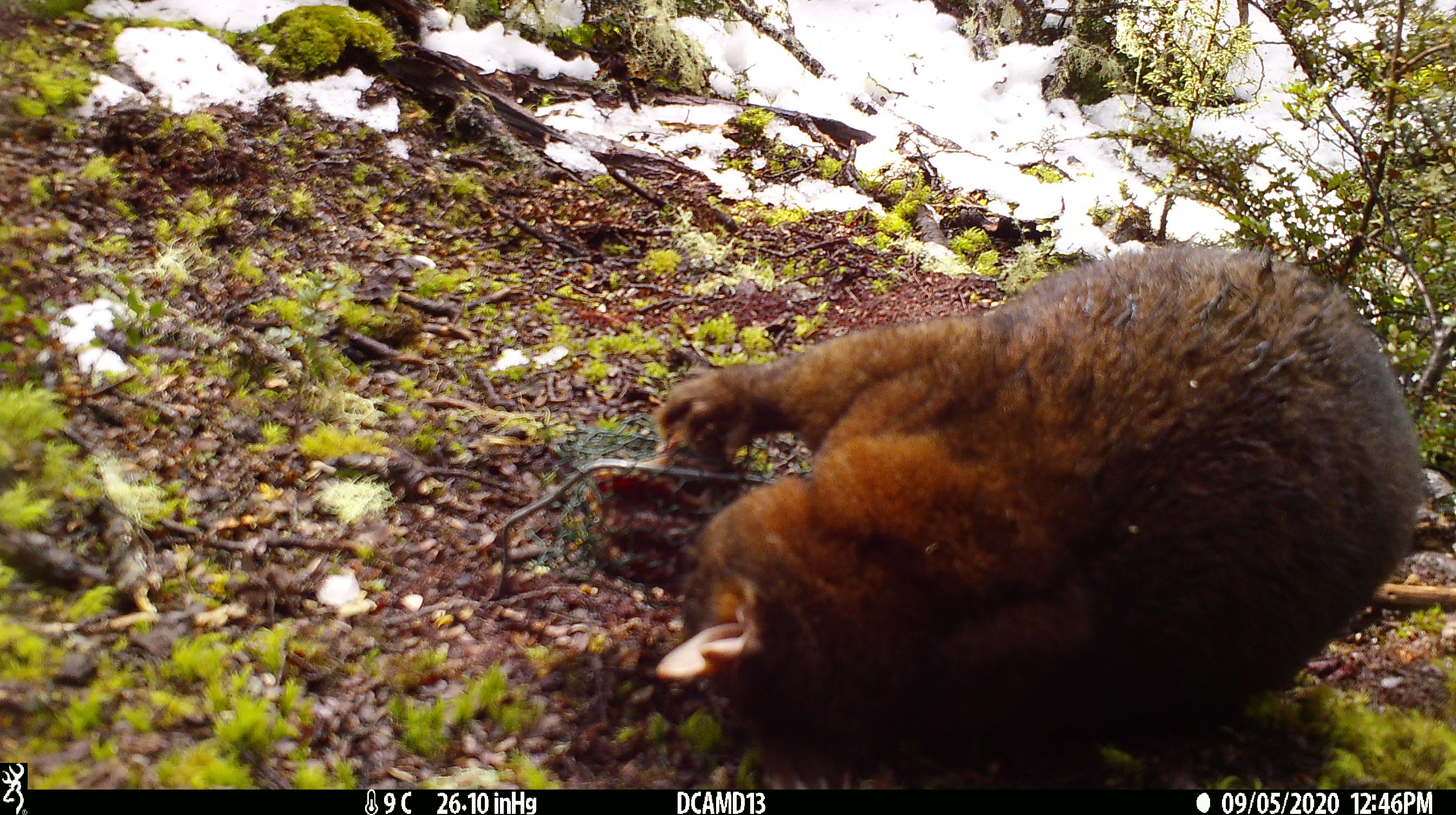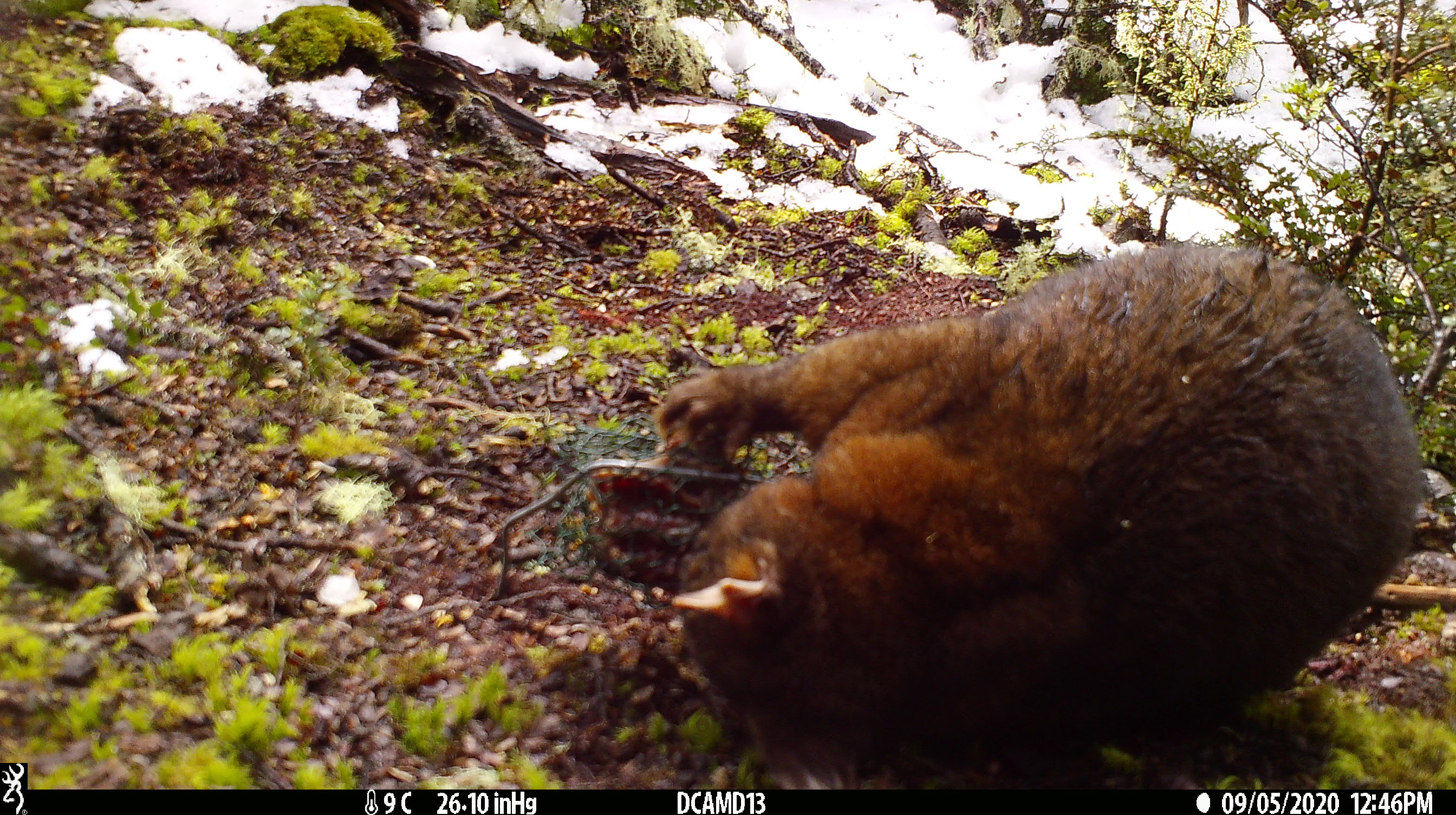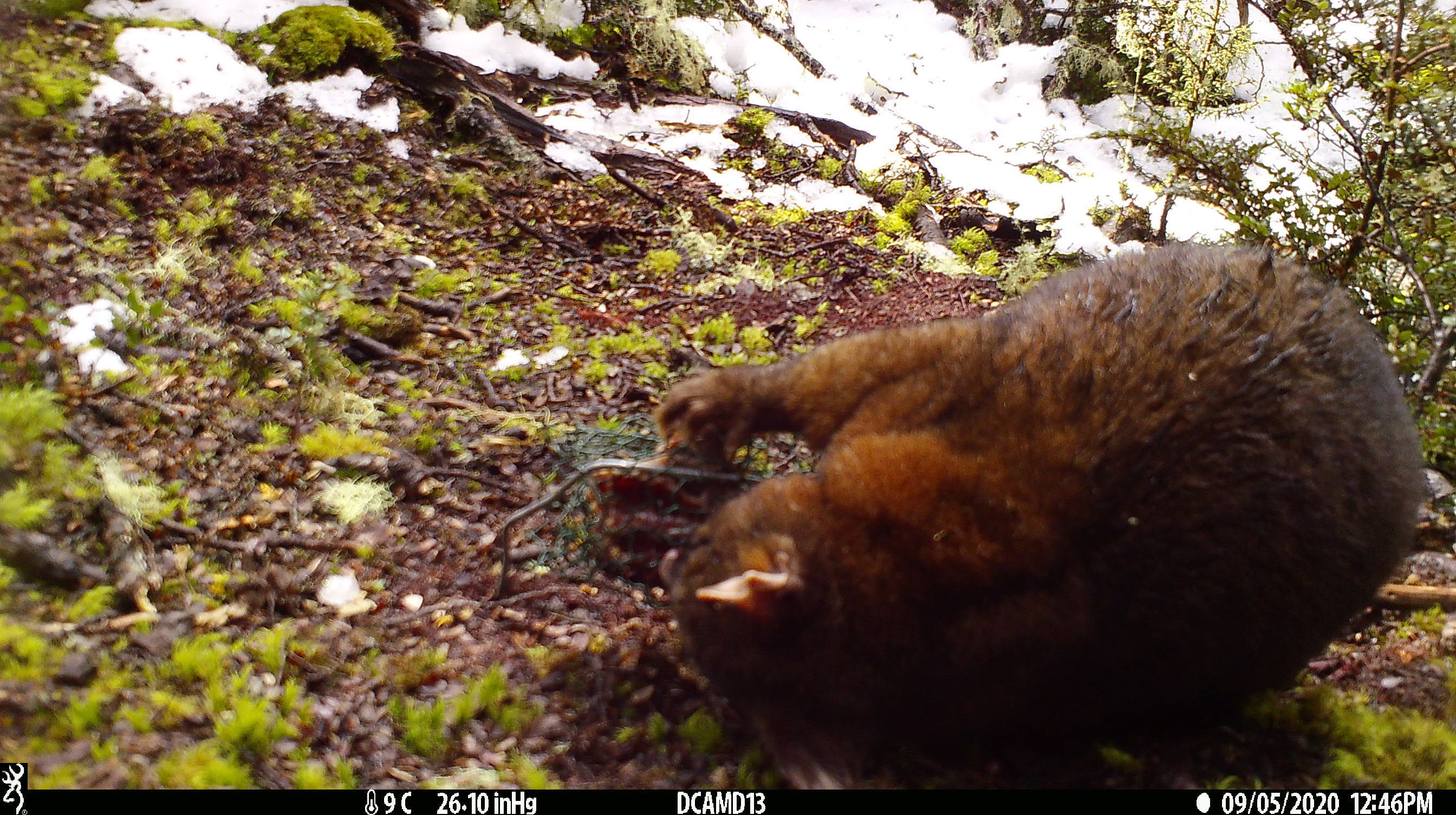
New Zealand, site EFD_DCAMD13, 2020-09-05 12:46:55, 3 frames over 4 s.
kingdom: Animalia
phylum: Chordata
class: Mammalia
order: Diprotodontia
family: Phalangeridae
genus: Trichosurus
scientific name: Trichosurus vulpecula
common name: common brushtail possum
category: possum